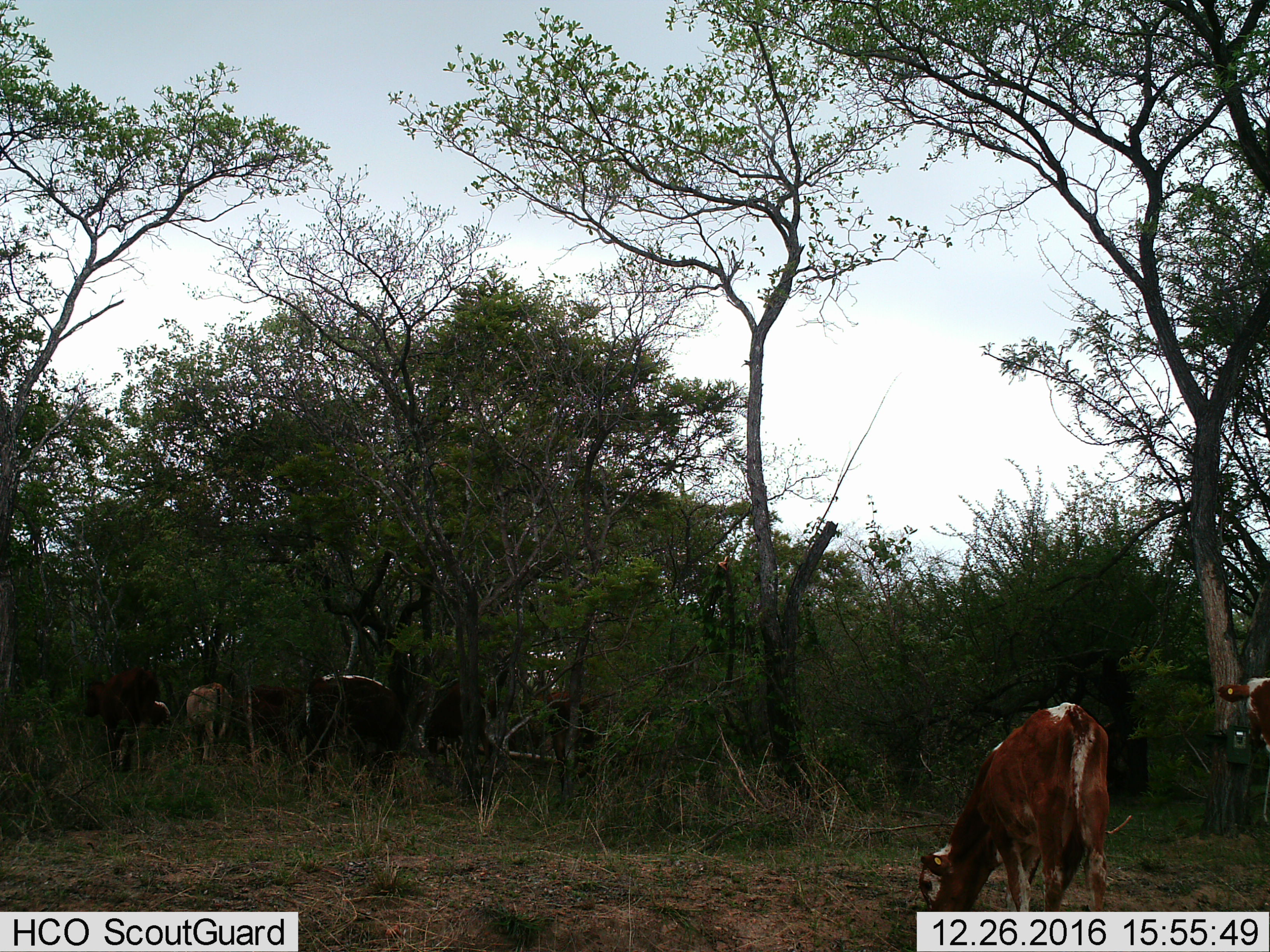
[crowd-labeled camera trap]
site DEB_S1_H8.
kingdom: Animalia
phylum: Chordata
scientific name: Vertebrata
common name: domestic animal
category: domesticanimal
Domesticanimal (domestic animal) (Vertebrata), count 6. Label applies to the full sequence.